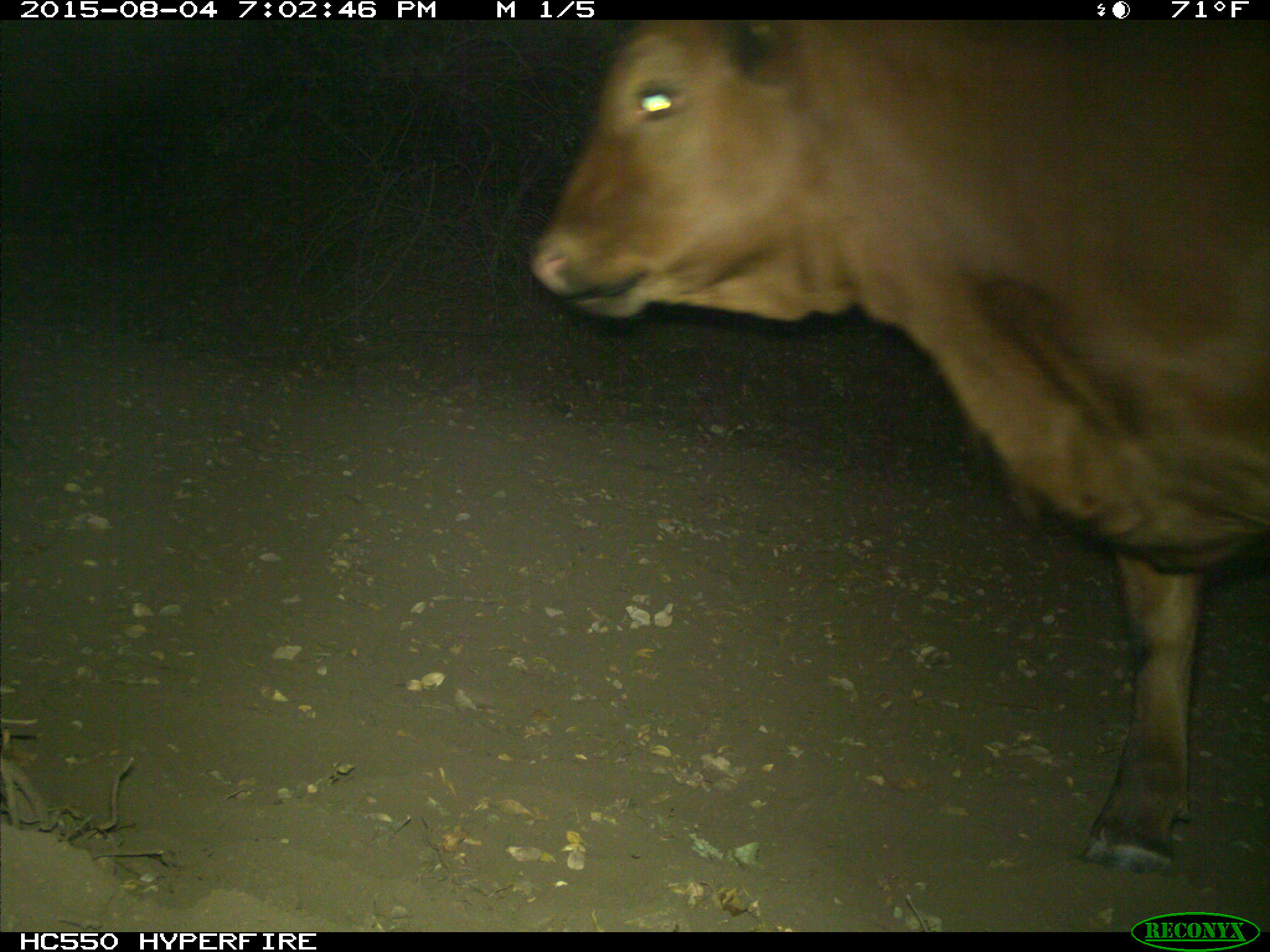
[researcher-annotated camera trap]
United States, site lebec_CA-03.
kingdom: Animalia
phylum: Chordata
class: Mammalia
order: Artiodactyla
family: Bovidae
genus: Bos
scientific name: Bos taurus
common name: domestic cow